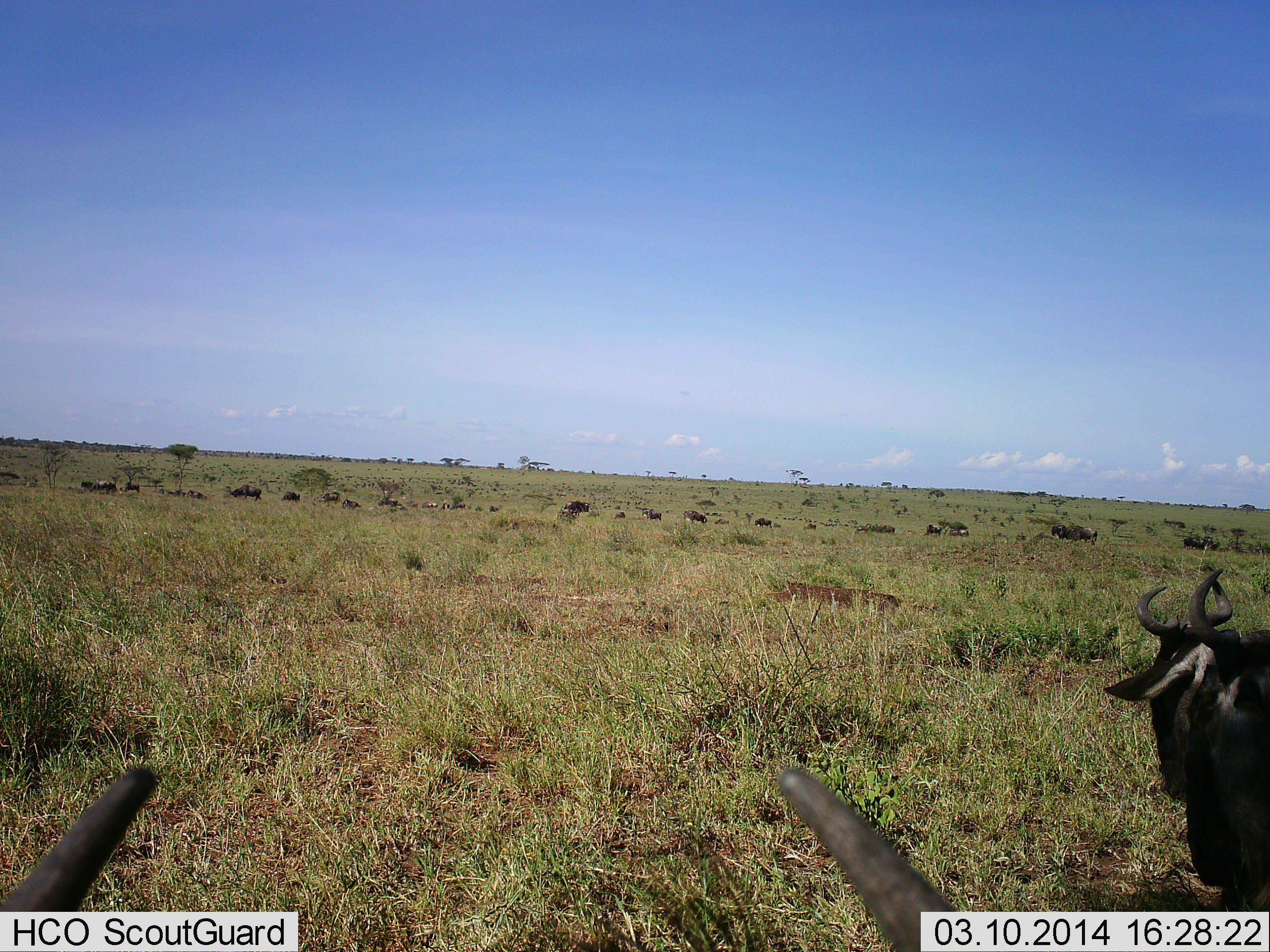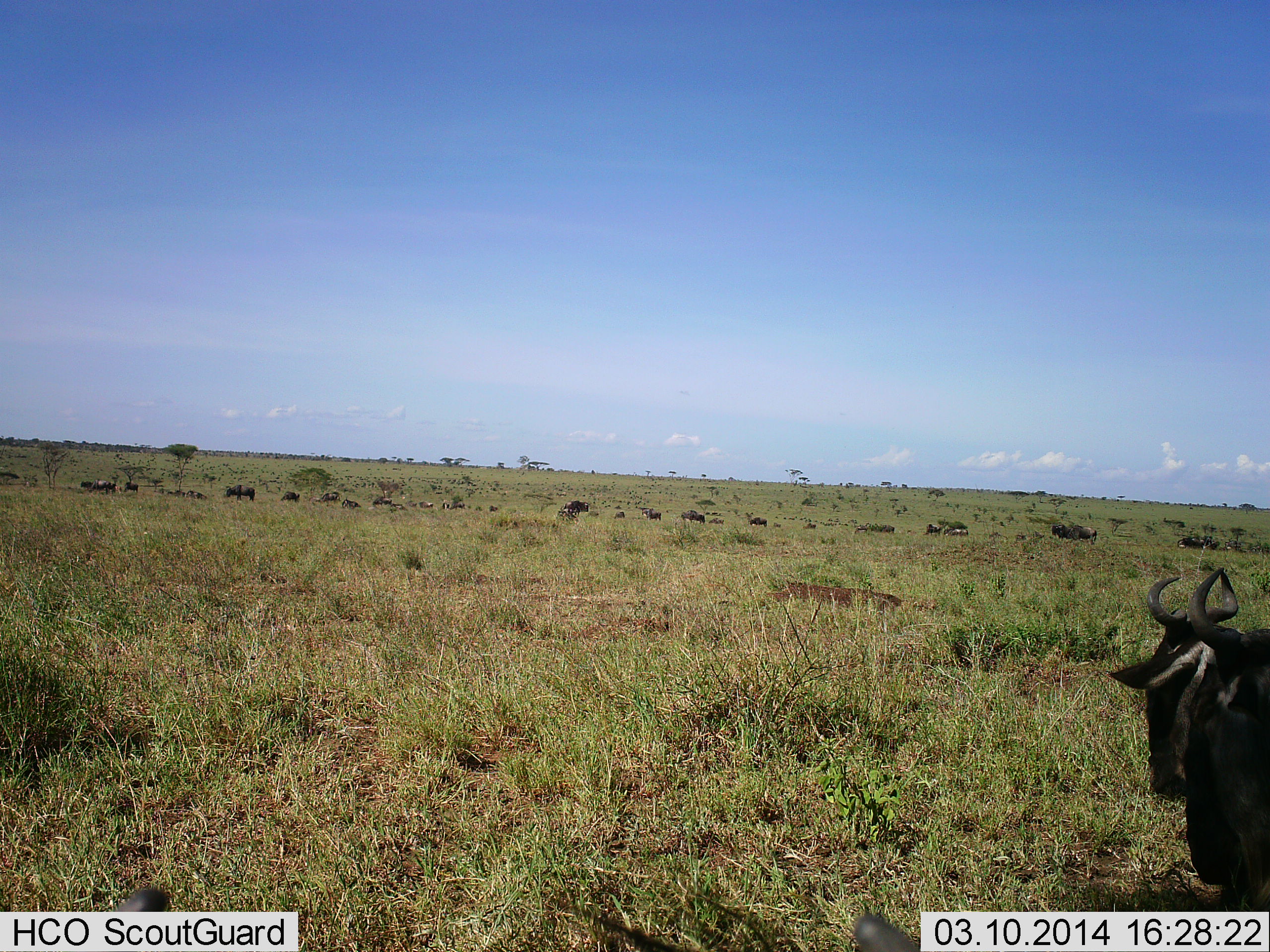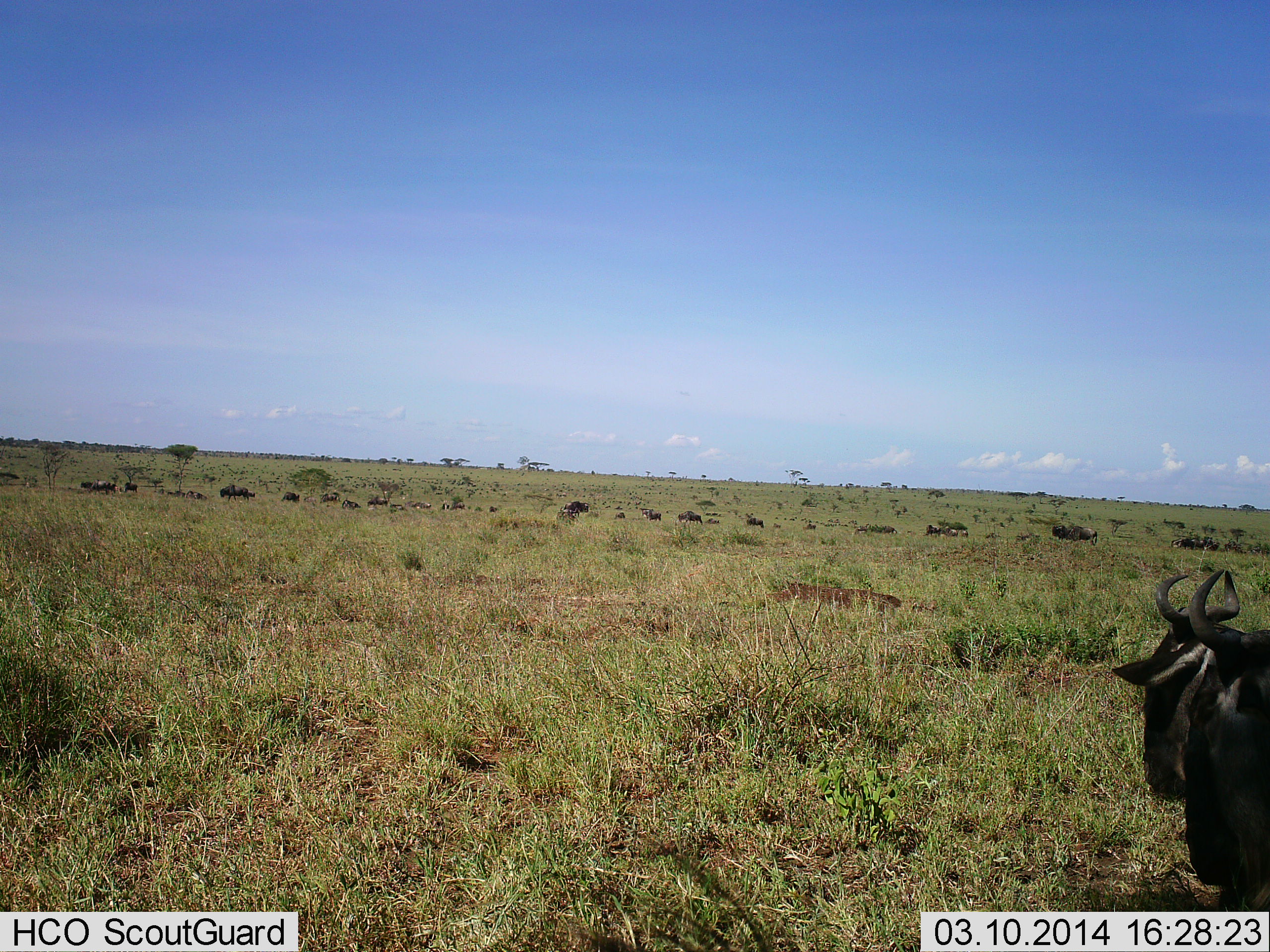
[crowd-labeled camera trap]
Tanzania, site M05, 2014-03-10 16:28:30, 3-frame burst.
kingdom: Animalia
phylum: Chordata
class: Mammalia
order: Artiodactyla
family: Bovidae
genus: Connochaetes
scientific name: Connochaetes taurinus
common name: blue wildebeest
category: wildebeest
Wildebeest (blue wildebeest) (Connochaetes taurinus), count 11-50. Behavior (volunteer vote fractions): standing 70%, resting 20%, moving 40%, interacting 0%. Young present (vote fraction): 0%. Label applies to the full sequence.